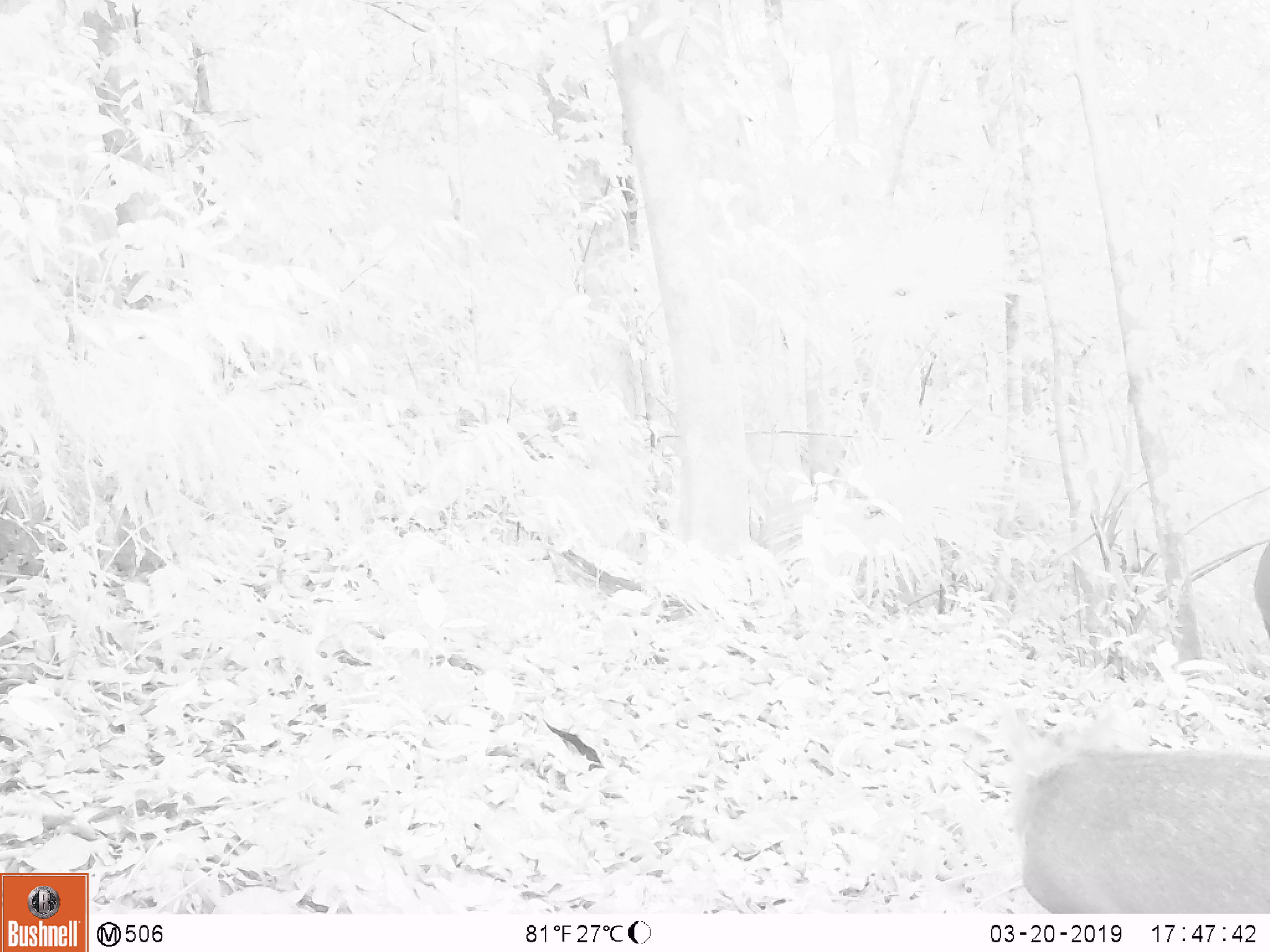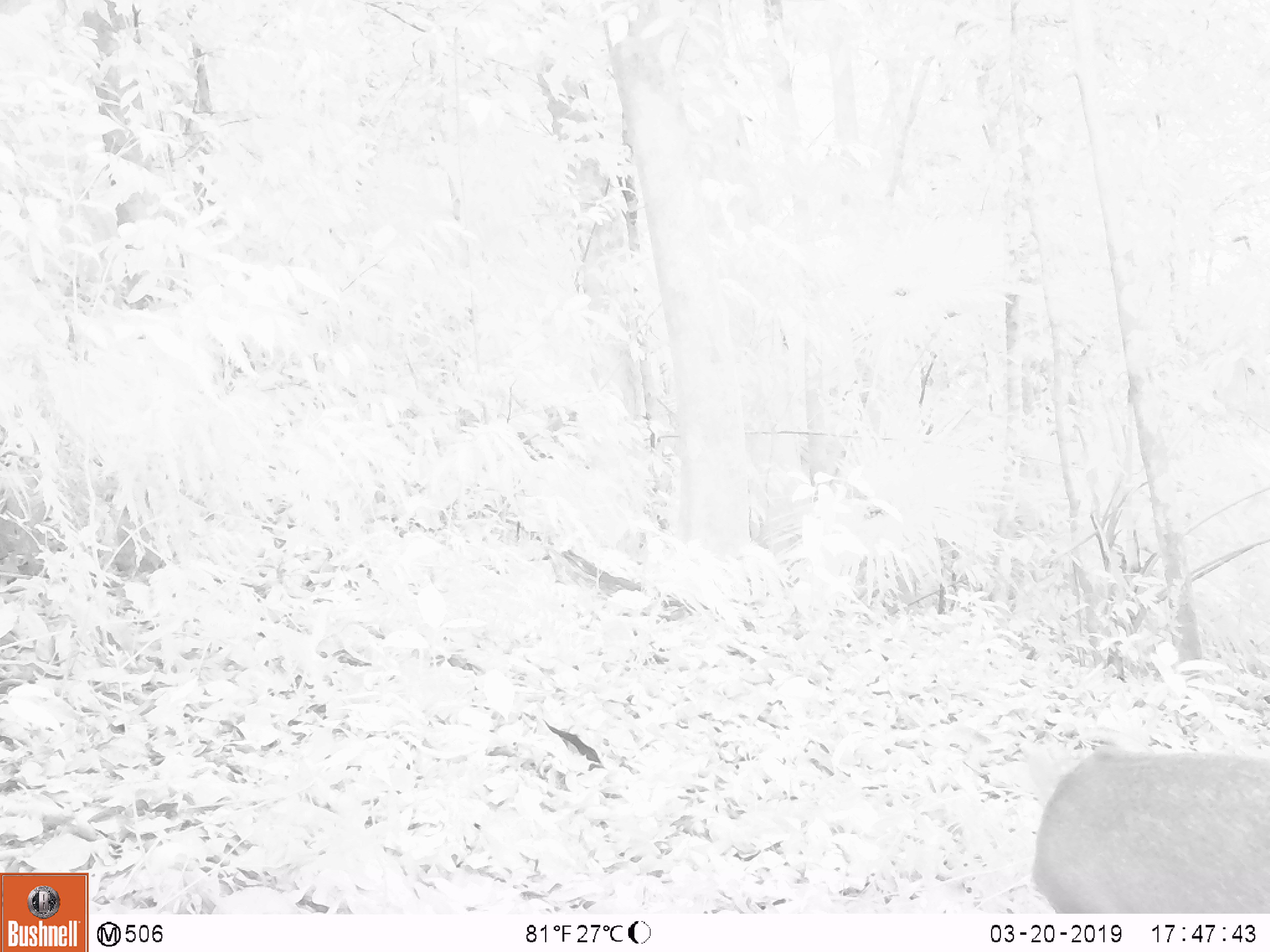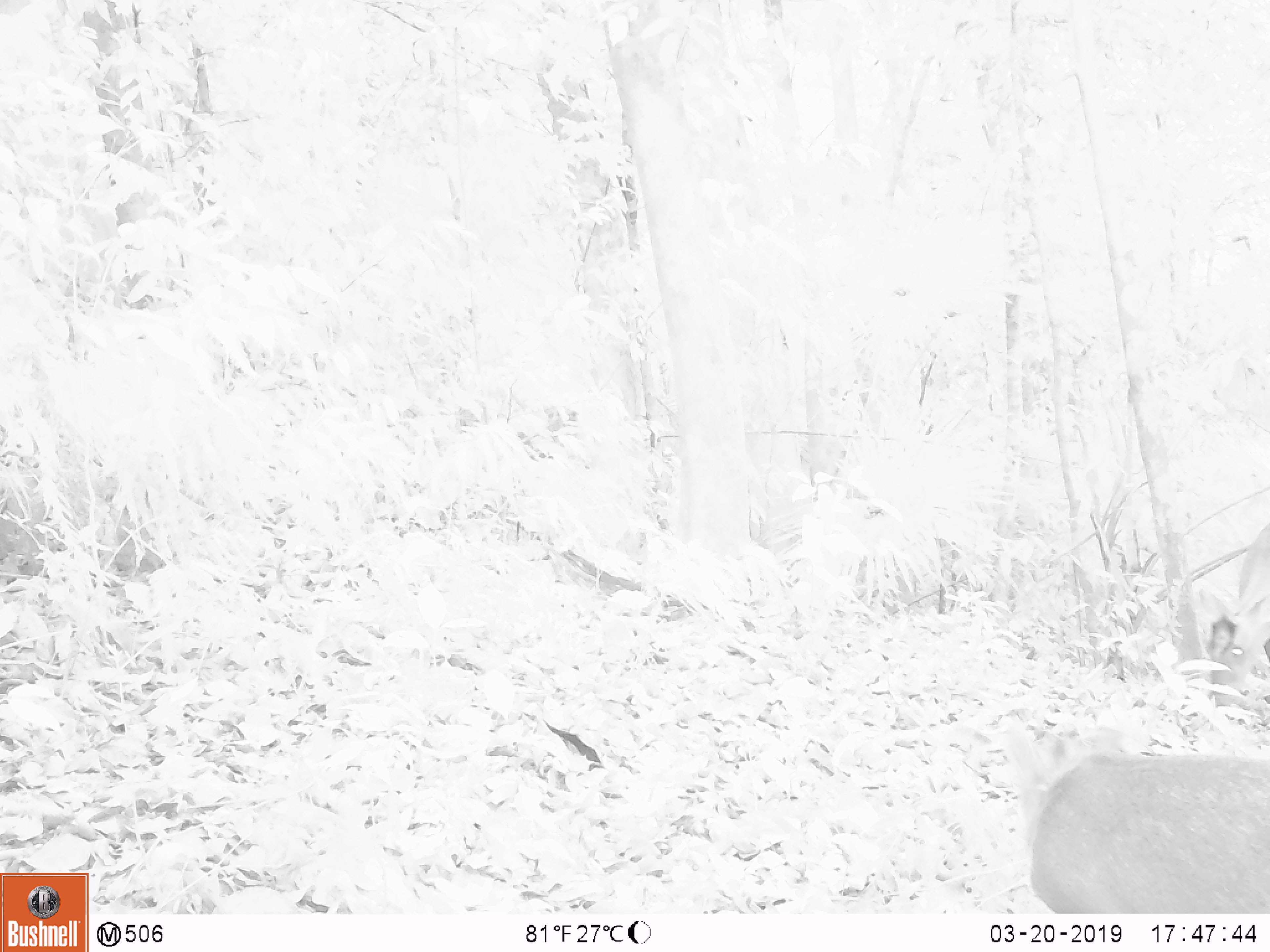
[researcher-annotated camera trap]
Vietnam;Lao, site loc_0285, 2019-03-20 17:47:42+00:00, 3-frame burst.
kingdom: Animalia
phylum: Chordata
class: Mammalia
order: Artiodactyla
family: Cervidae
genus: Muntiacus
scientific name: Muntiacus rooseveltorum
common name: roosevelt's muntjac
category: roosevelts muntjac group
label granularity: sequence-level